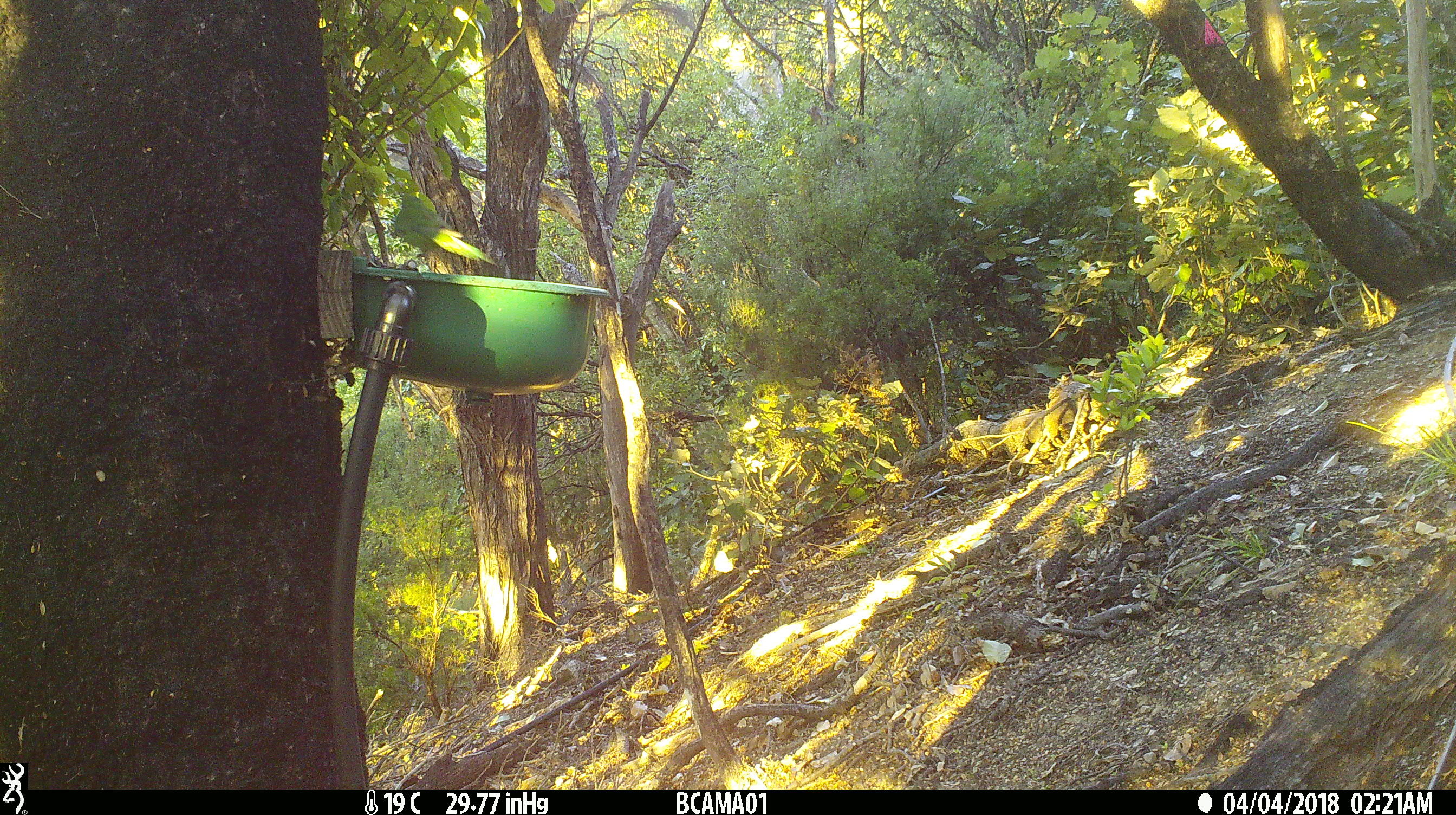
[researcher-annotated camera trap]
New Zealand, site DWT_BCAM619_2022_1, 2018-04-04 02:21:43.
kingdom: Animalia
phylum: Chordata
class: Aves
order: Psittaciformes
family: Psittaculidae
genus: Cyanoramphus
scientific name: Cyanoramphus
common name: parakeet